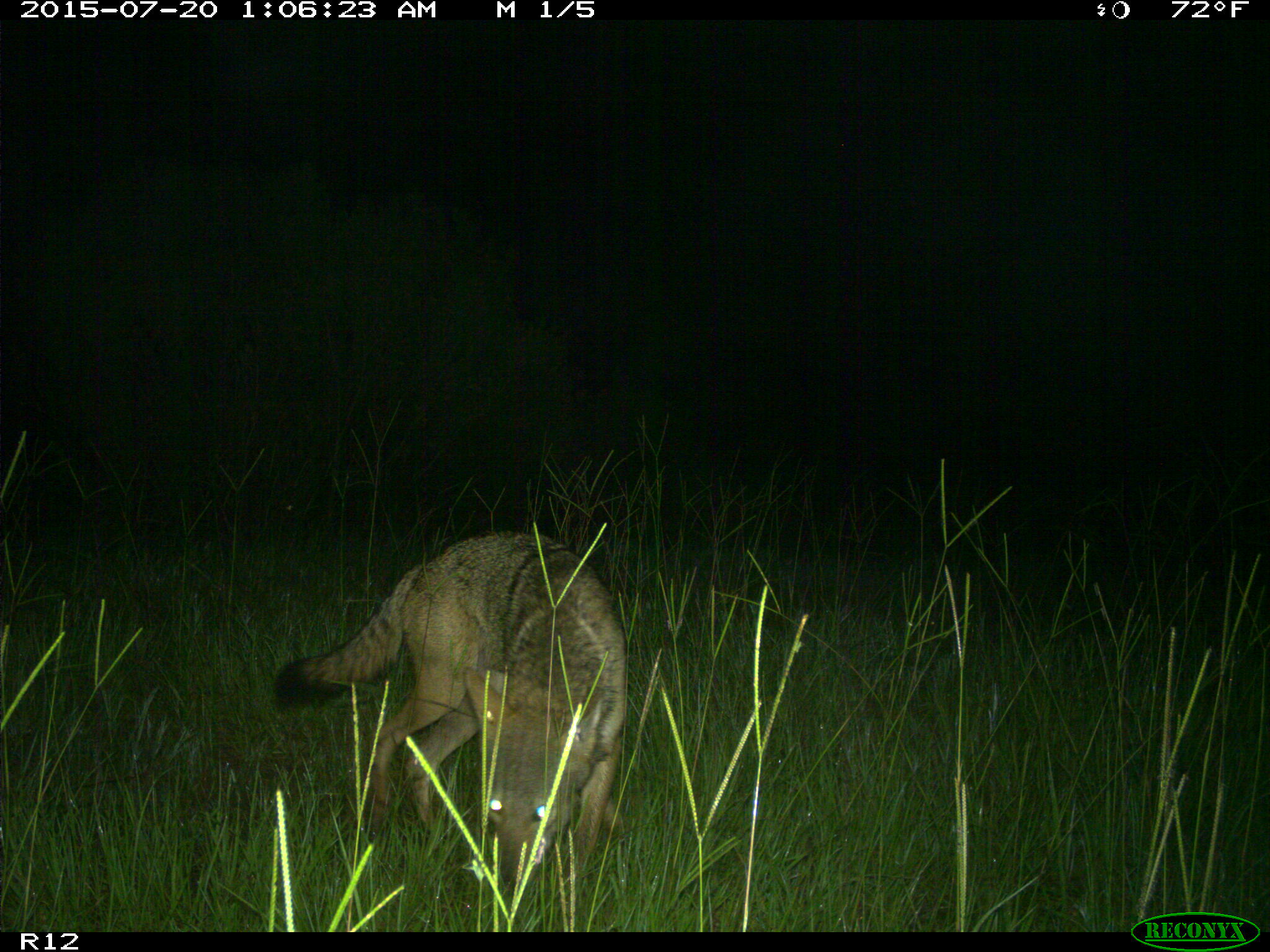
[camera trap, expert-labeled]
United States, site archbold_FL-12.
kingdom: Animalia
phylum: Chordata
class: Mammalia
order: Carnivora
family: Canidae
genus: Canis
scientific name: Canis latrans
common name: coyote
Canis latrans (coyote).